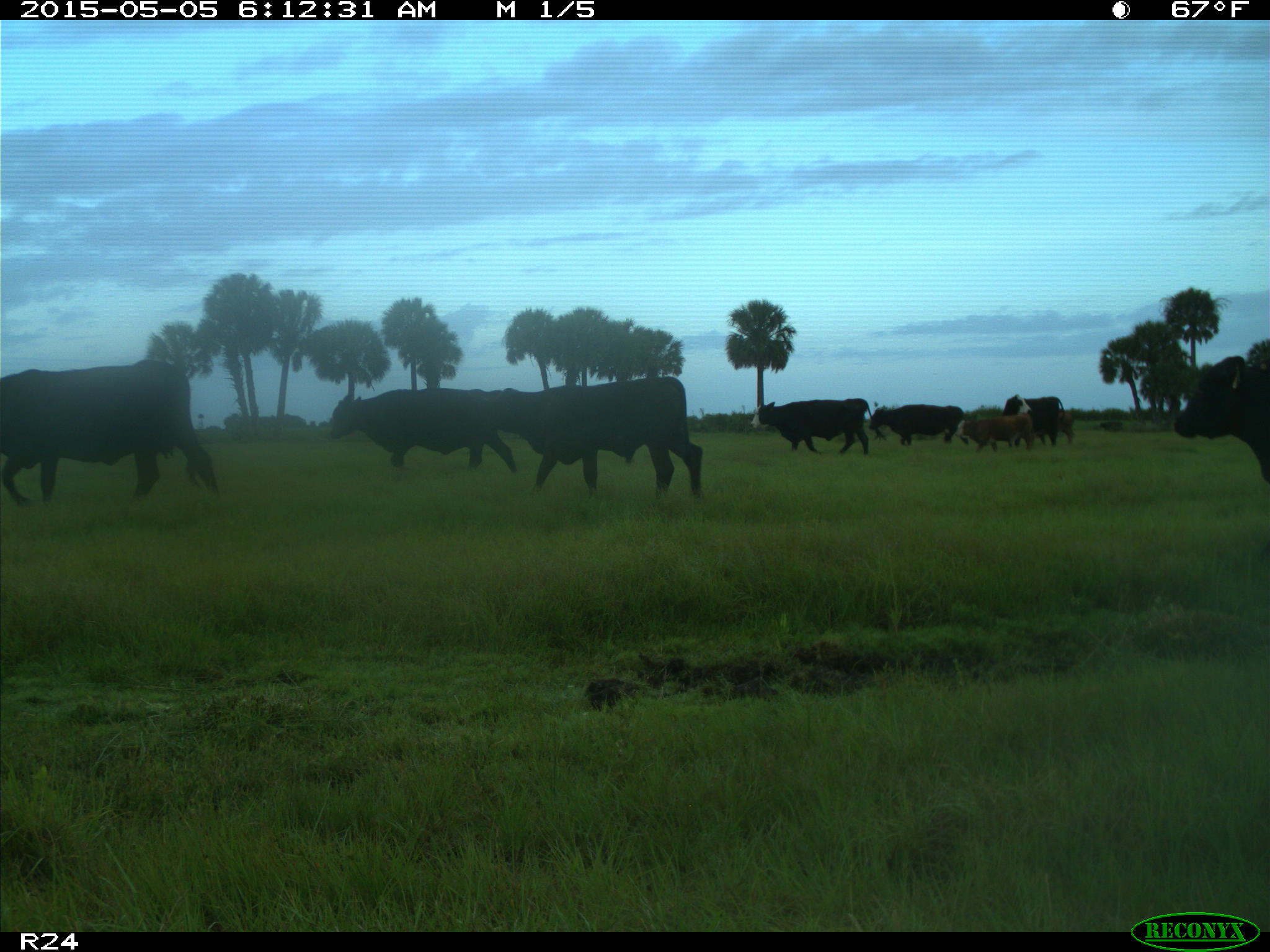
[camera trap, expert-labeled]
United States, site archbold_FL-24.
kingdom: Animalia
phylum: Chordata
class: Mammalia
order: Artiodactyla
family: Bovidae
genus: Bos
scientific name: Bos taurus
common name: domestic cow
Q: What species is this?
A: Bos taurus (domestic cow).